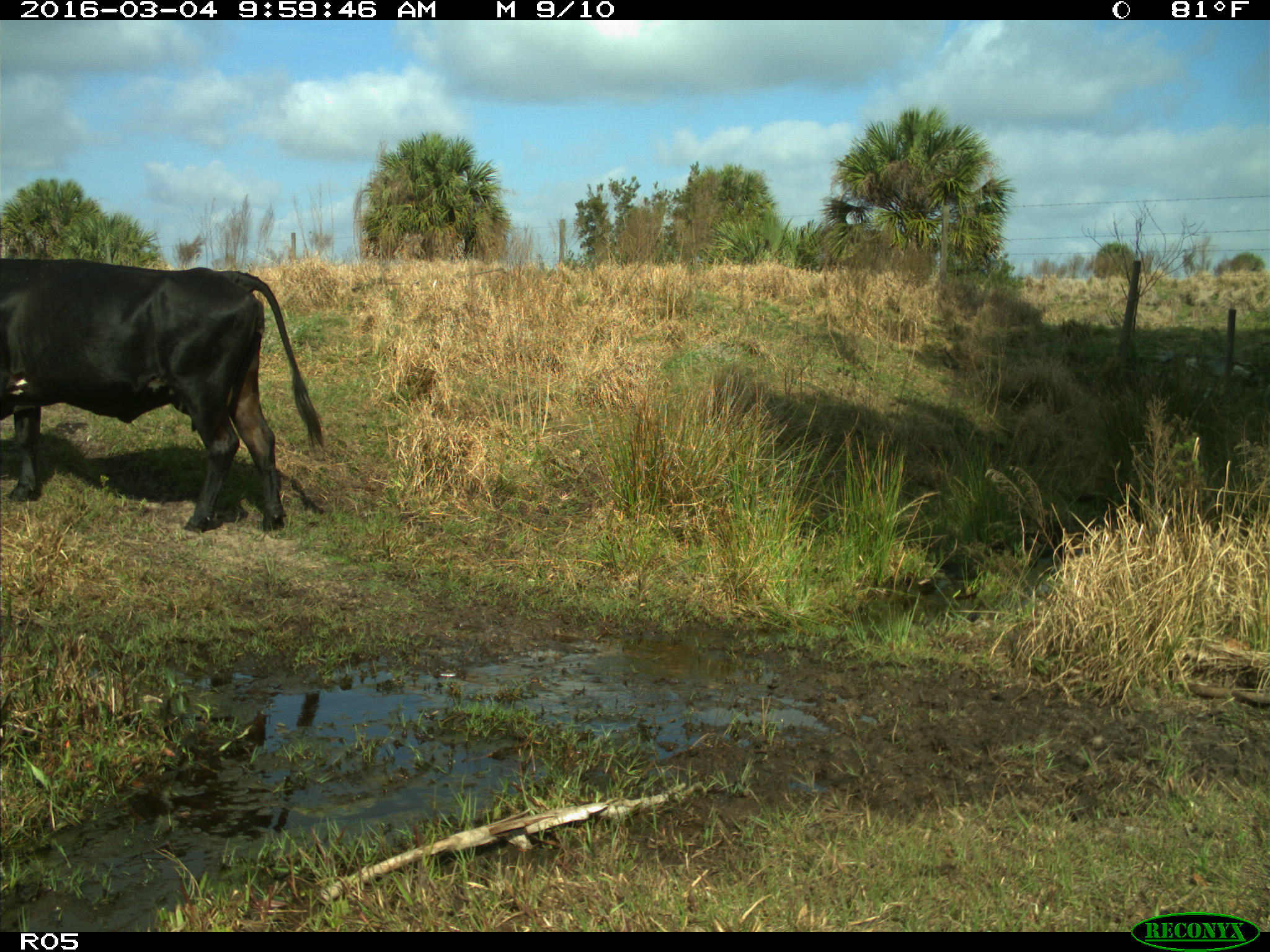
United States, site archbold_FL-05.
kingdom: Animalia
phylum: Chordata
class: Mammalia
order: Artiodactyla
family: Bovidae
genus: Bos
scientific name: Bos taurus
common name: domestic cow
Bos taurus (domestic cow).